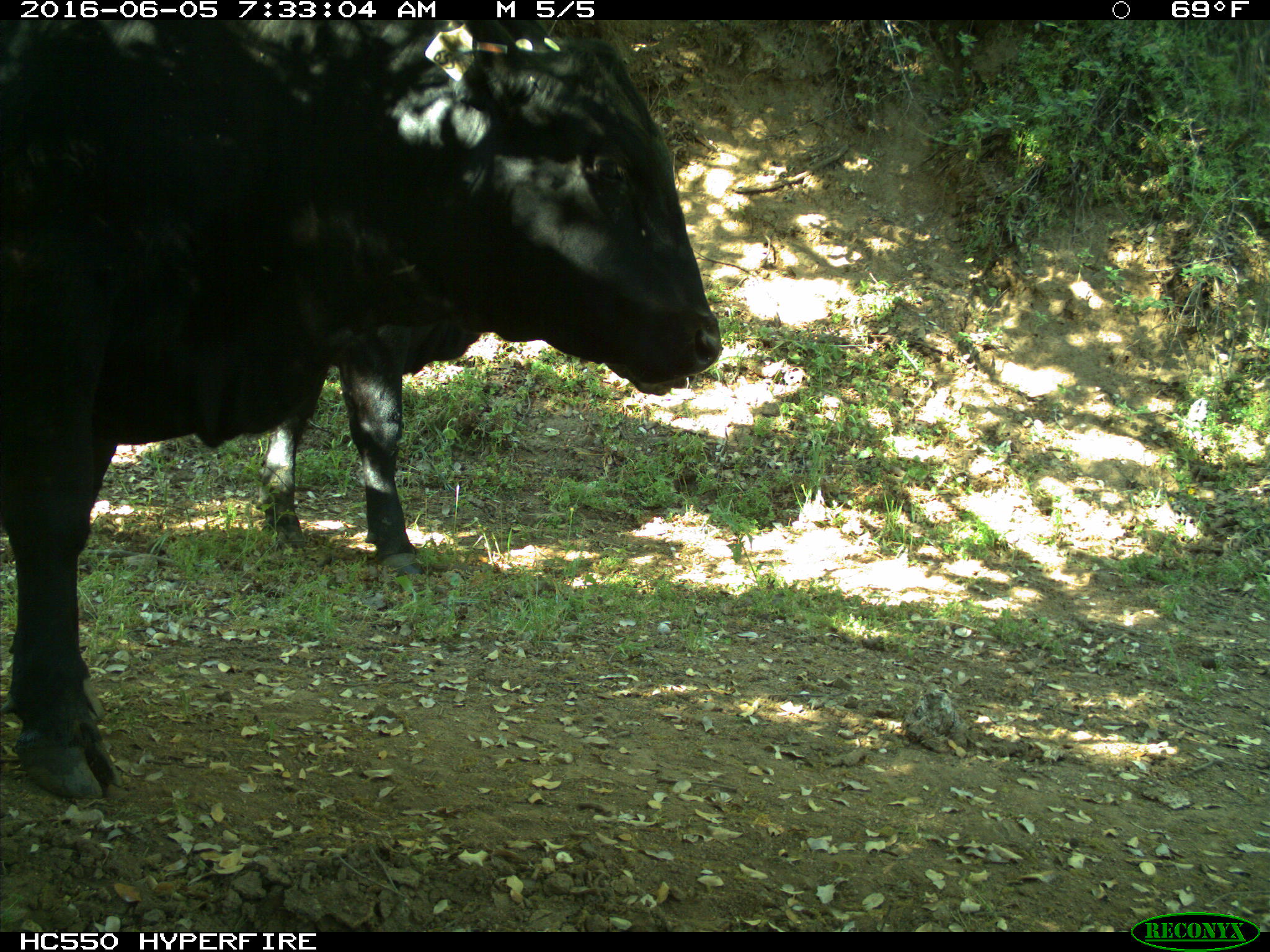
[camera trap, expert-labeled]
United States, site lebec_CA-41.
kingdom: Animalia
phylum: Chordata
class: Mammalia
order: Artiodactyla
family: Bovidae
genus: Bos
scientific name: Bos taurus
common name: domestic cow